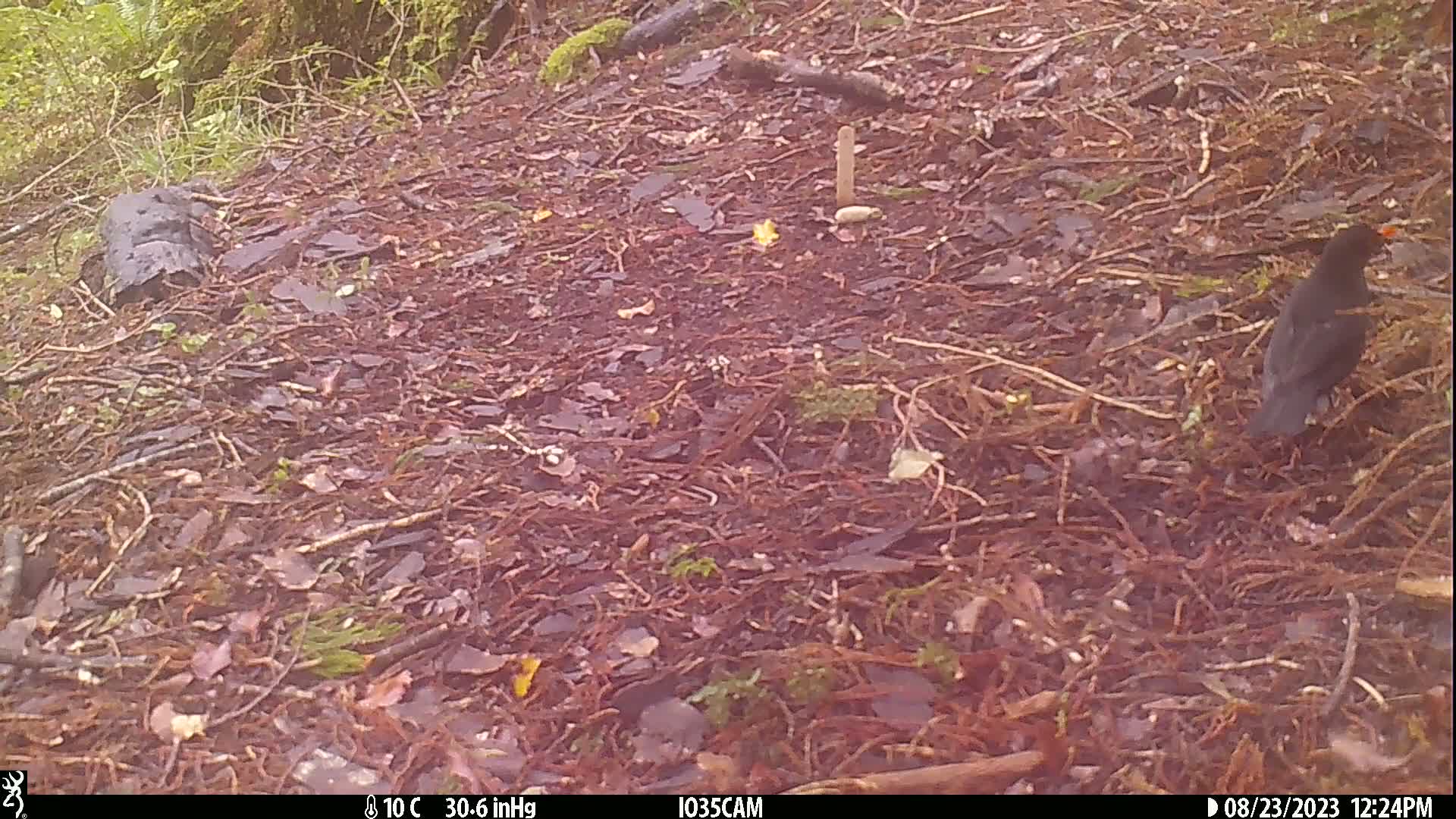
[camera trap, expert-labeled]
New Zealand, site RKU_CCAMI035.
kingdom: Animalia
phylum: Chordata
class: Aves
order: Passeriformes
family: Turdidae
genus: Turdus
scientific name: Turdus merula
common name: eurasian blackbird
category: blackbird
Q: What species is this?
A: Blackbird (eurasian blackbird) (Turdus merula).